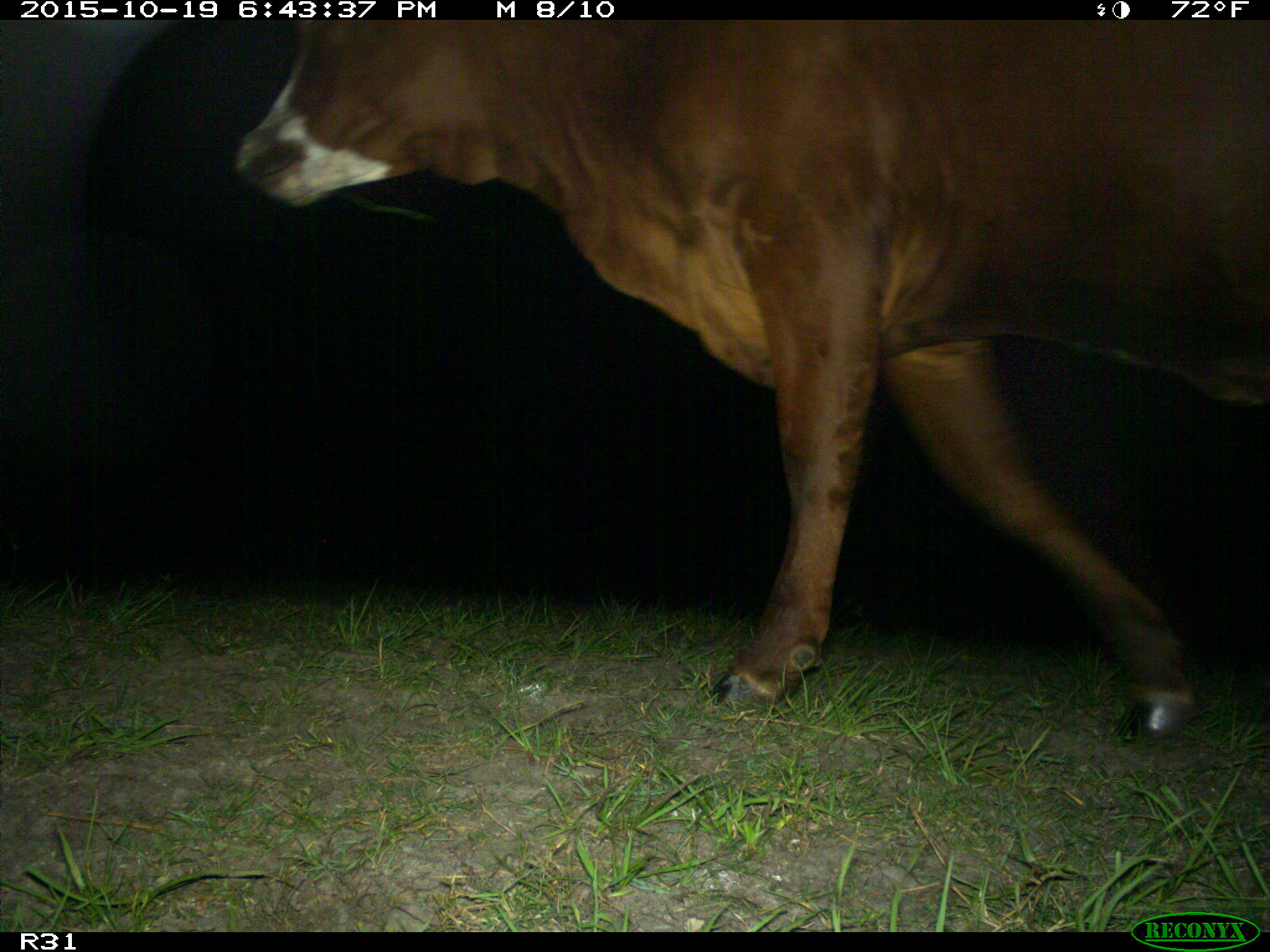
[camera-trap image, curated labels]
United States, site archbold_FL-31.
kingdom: Animalia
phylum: Chordata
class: Mammalia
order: Artiodactyla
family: Bovidae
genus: Bos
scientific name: Bos taurus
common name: domestic cow